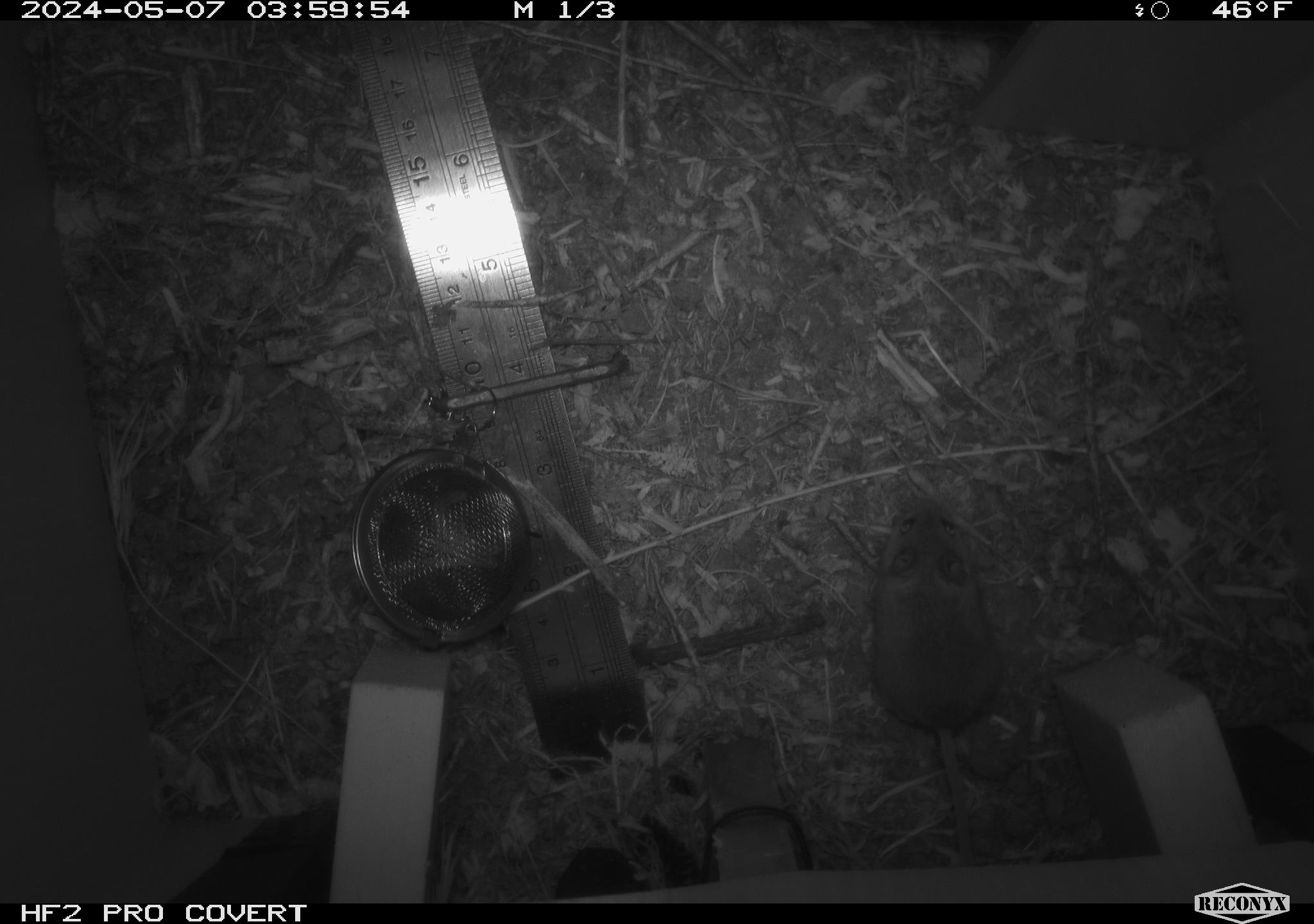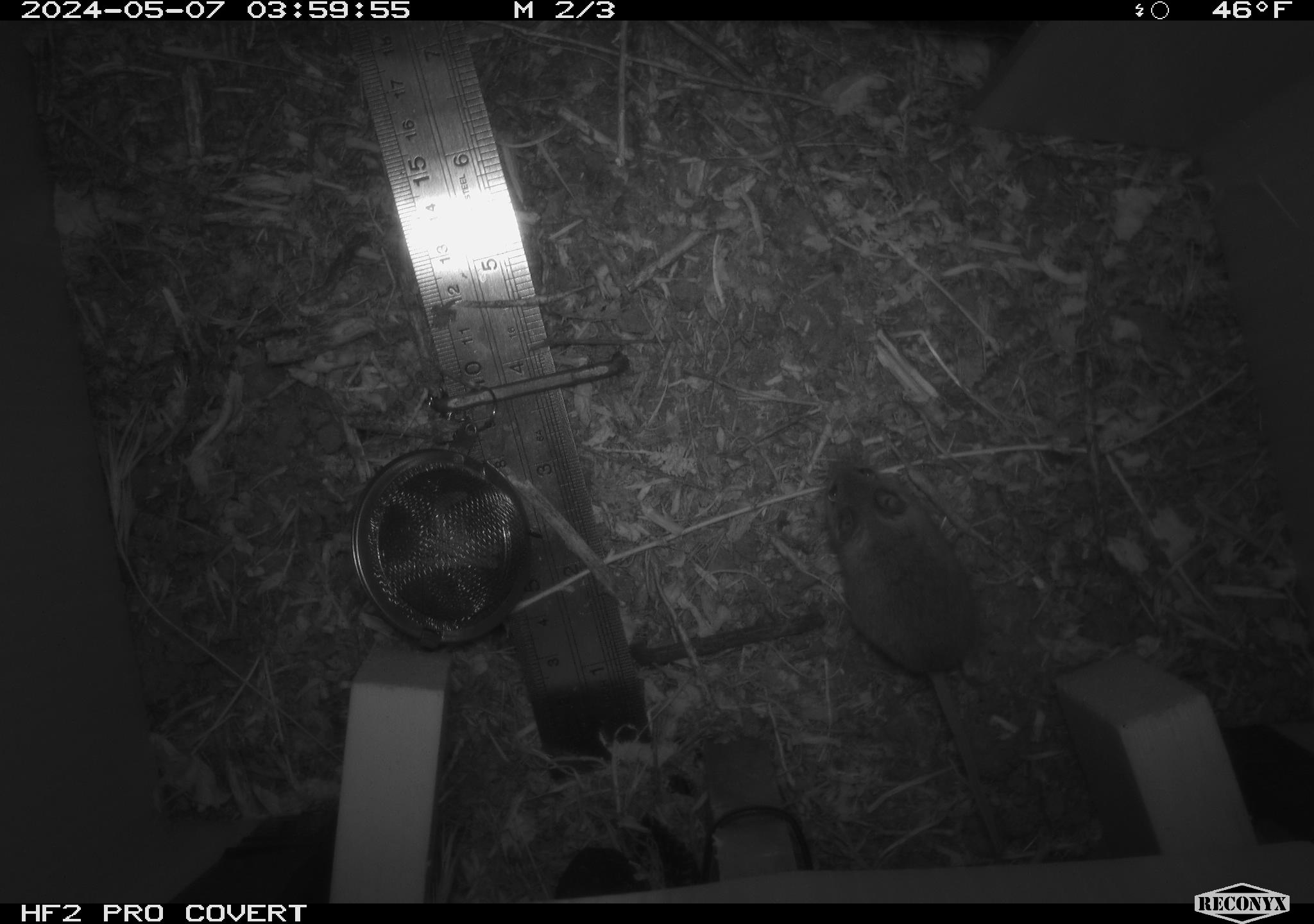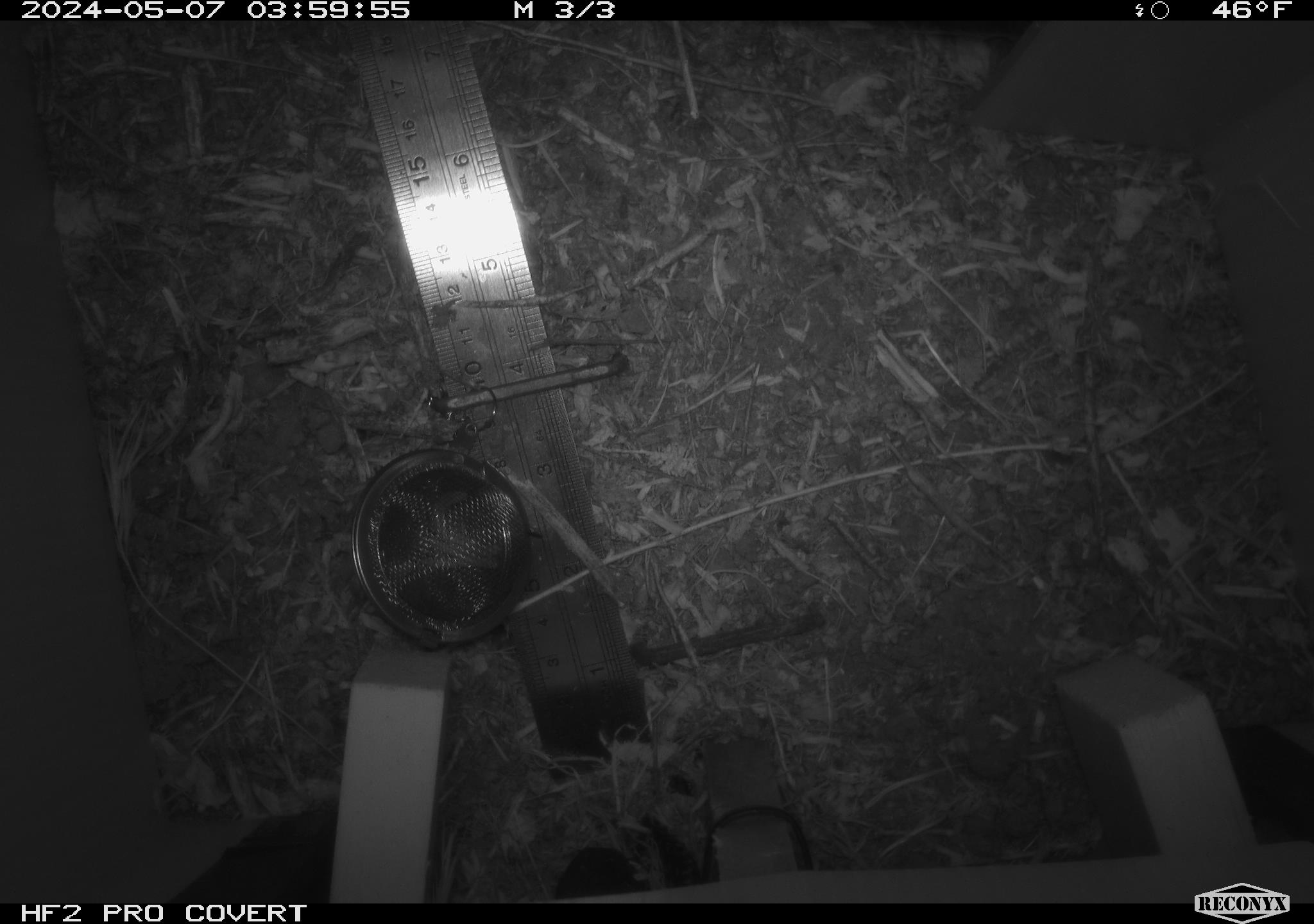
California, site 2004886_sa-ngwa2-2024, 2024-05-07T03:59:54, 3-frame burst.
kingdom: Animalia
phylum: Chordata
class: Mammalia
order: Rodentia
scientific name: Rodentia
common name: mouse species